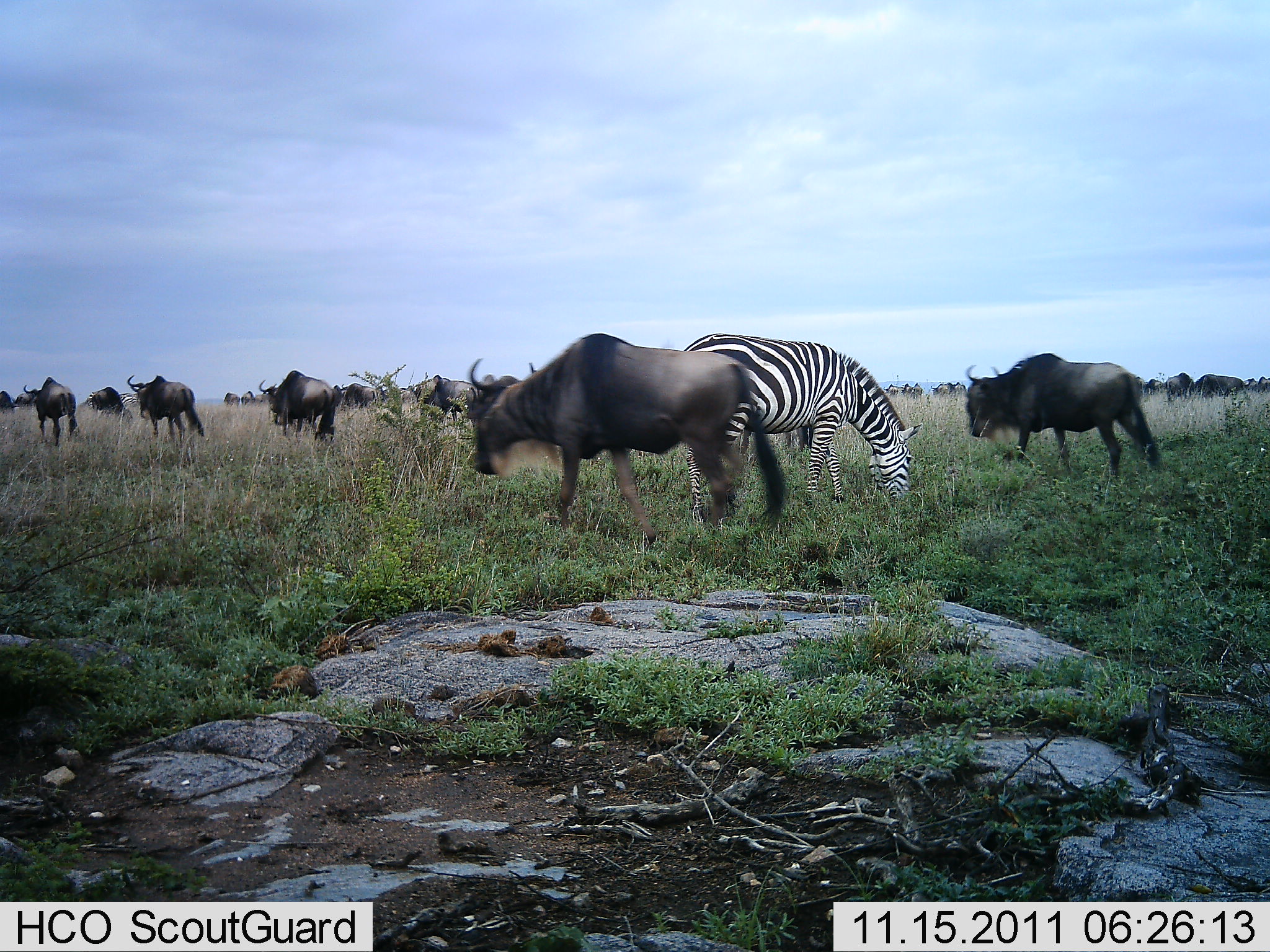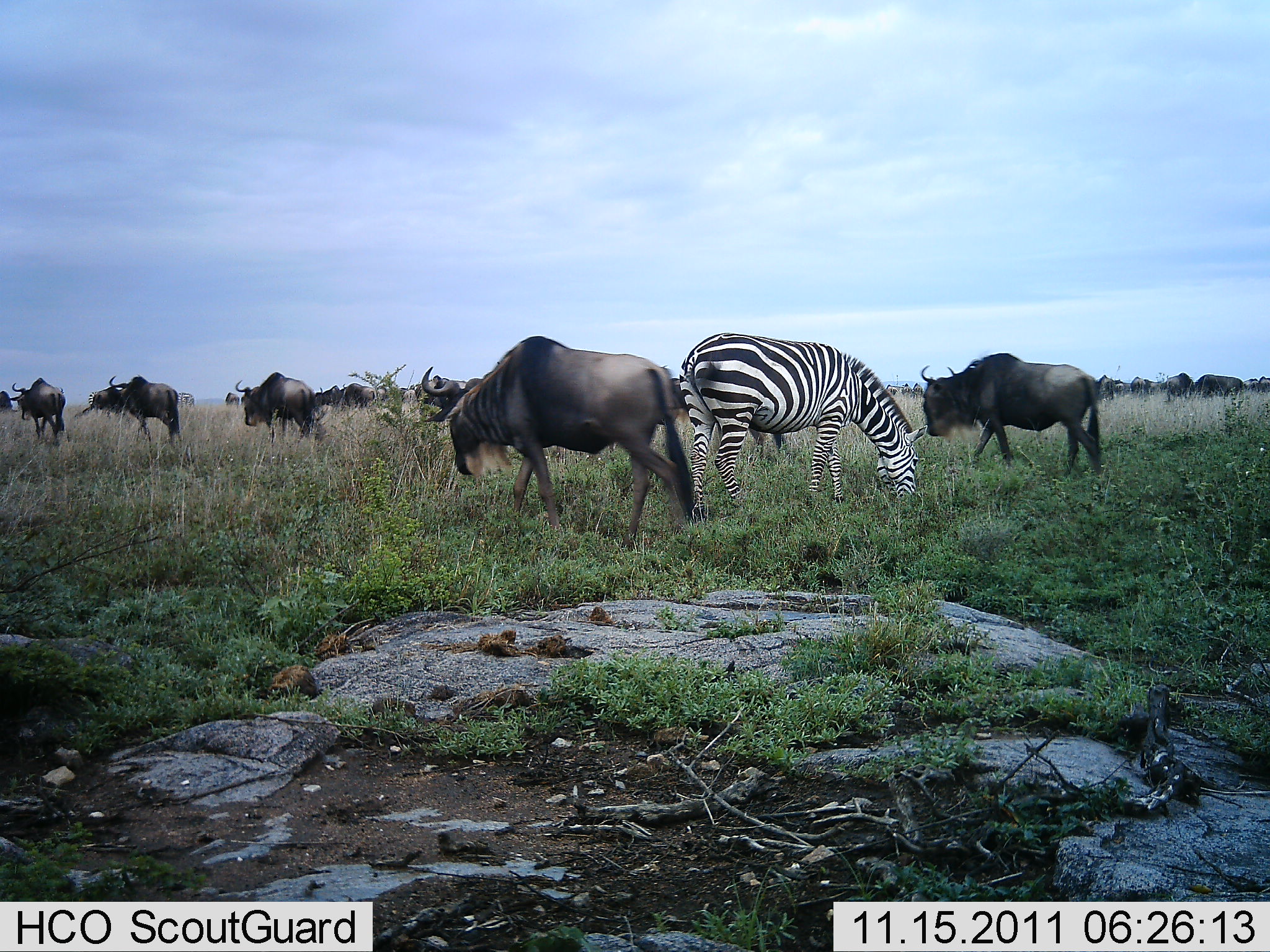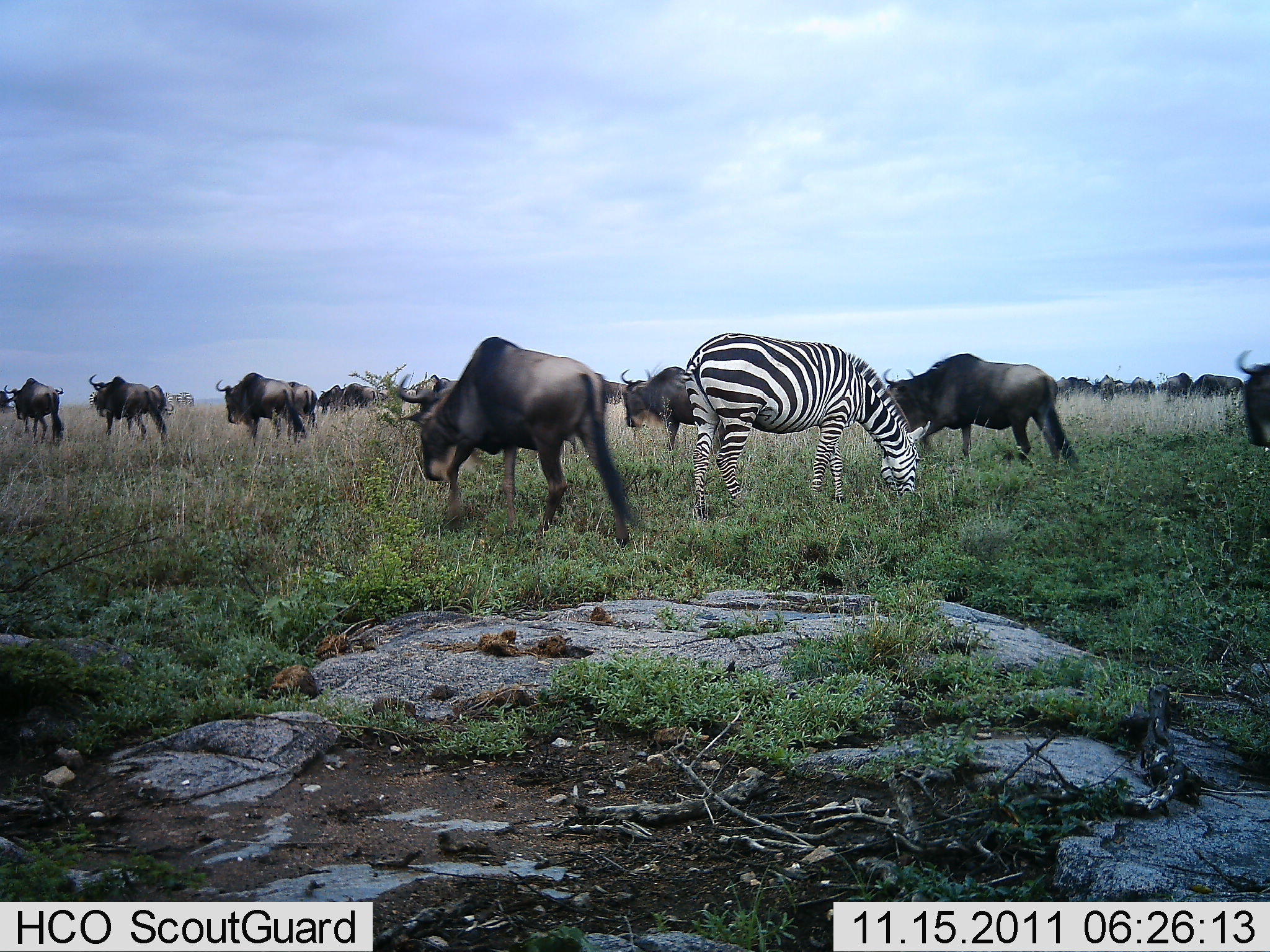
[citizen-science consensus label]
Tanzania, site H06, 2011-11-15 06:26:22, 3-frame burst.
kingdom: Animalia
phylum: Chordata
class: Mammalia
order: Artiodactyla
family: Bovidae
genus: Connochaetes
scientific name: Connochaetes taurinus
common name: blue wildebeest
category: wildebeest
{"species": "wildebeest (blue wildebeest) (Connochaetes taurinus)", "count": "11-50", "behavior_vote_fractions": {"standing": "33%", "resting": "0%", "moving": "75%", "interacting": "0%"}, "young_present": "0%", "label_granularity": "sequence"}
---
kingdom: Animalia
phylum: Chordata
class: Mammalia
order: Perissodactyla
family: Equidae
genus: Equus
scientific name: Equus quagga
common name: plains zebra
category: zebra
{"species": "zebra (plains zebra) (Equus quagga)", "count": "1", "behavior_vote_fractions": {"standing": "33%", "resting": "0%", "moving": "0%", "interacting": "0%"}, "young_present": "0%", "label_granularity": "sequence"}